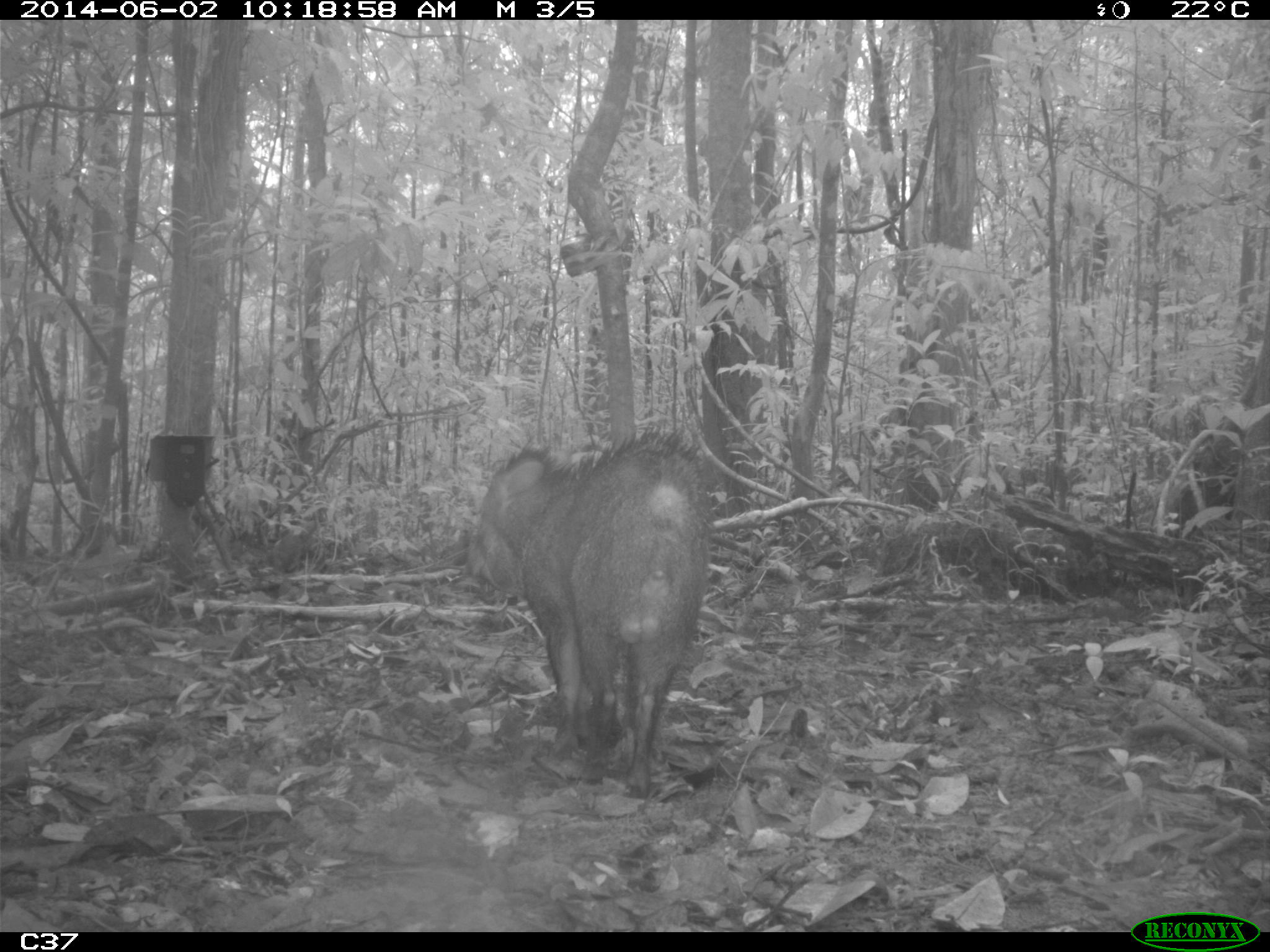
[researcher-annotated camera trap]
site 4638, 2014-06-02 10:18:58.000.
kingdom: Animalia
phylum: Chordata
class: Mammalia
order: Artiodactyla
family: Tayassuidae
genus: Pecari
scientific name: Pecari tajacu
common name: collared peccary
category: tayassu tajacu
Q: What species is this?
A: Tayassu tajacu (collared peccary) (Pecari tajacu).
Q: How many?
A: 1.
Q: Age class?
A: Adult.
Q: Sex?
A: Male.